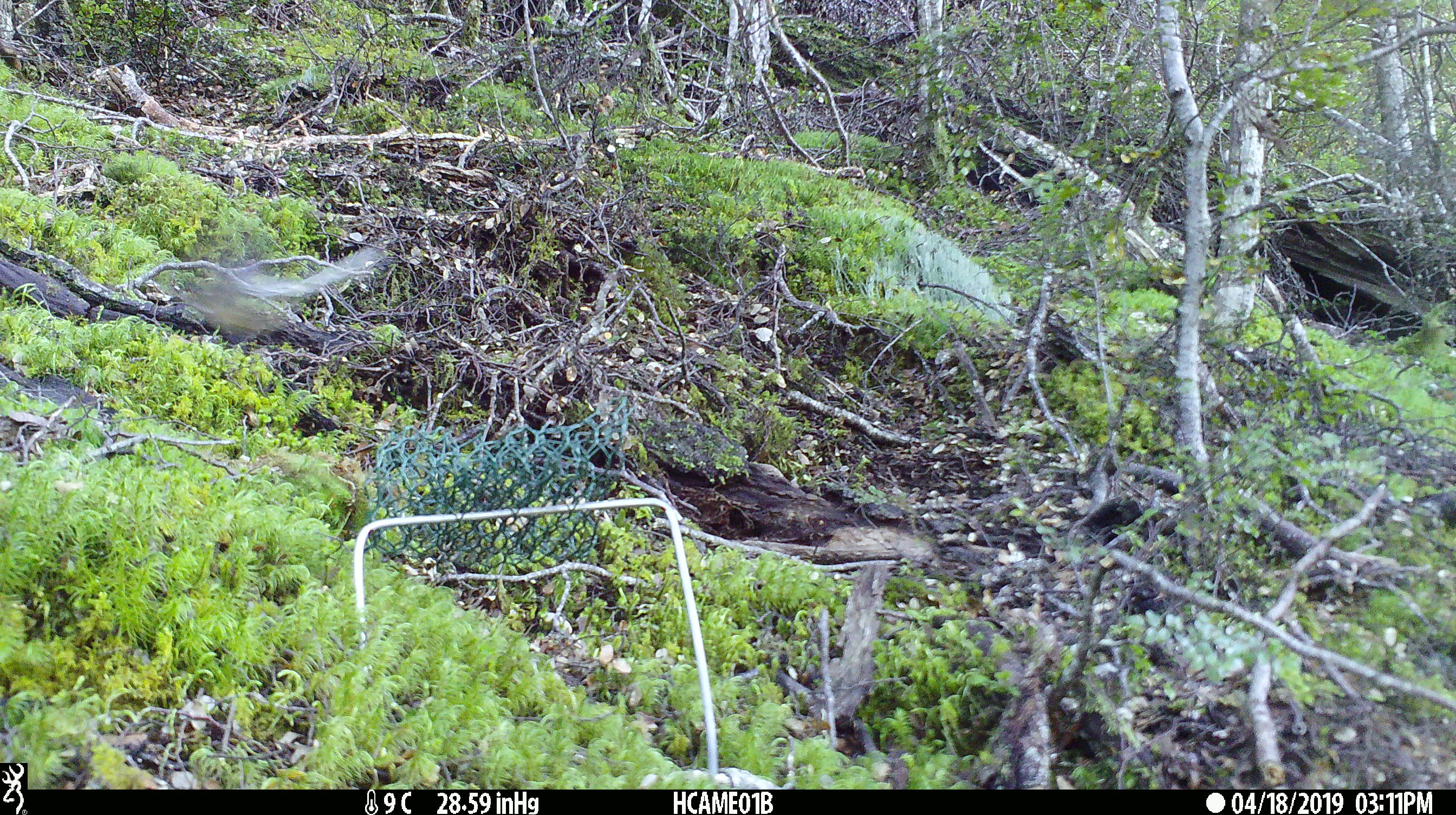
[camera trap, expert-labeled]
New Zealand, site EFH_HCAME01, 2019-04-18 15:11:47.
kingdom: Animalia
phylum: Chordata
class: Aves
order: Passeriformes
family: Petroicidae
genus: Petroica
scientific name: Petroica australis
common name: new zealand robin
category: robin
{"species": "robin (new zealand robin) (Petroica australis)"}